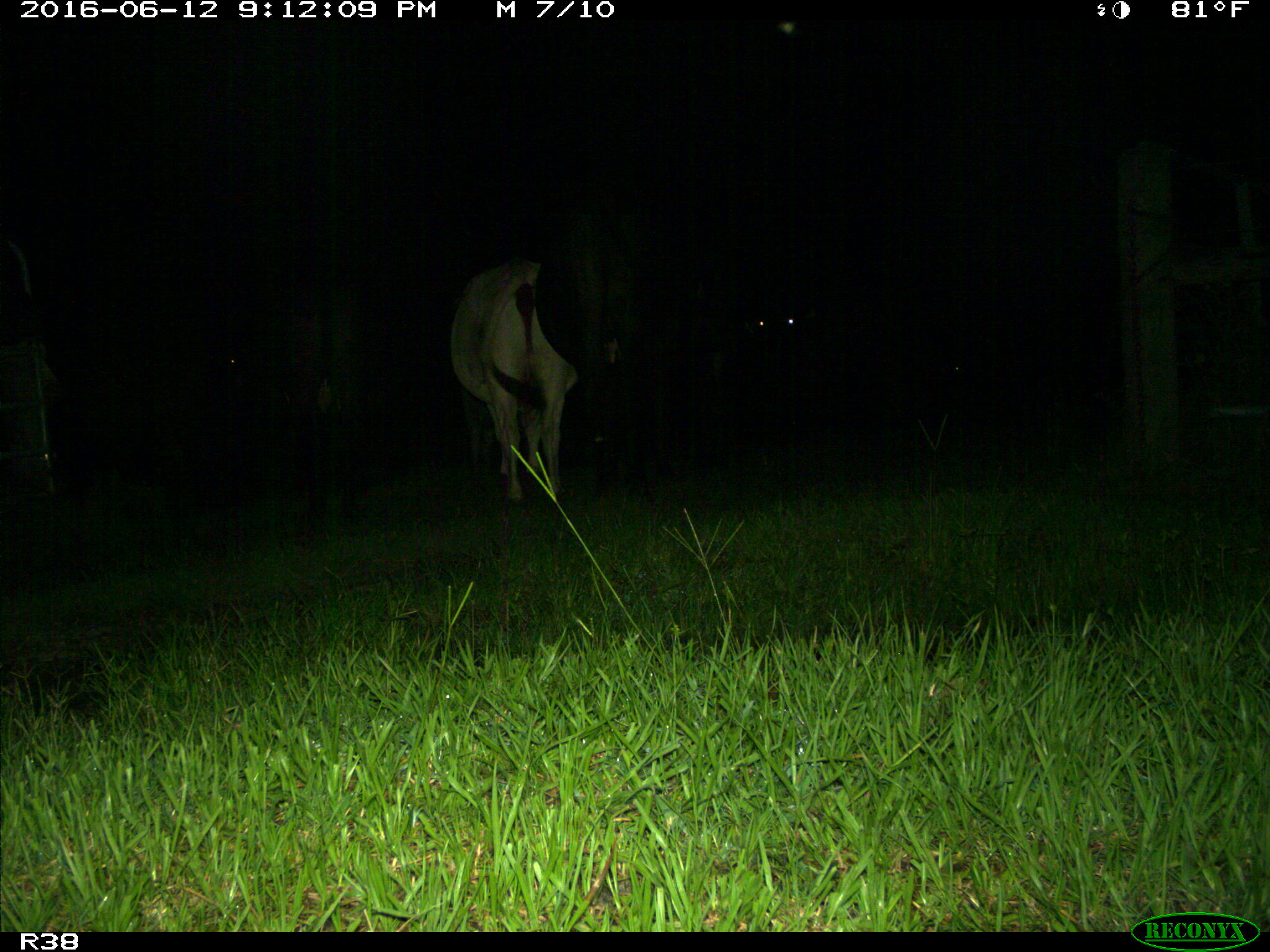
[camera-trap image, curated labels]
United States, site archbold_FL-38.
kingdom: Animalia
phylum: Chordata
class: Mammalia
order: Artiodactyla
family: Bovidae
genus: Bos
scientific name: Bos taurus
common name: domestic cow